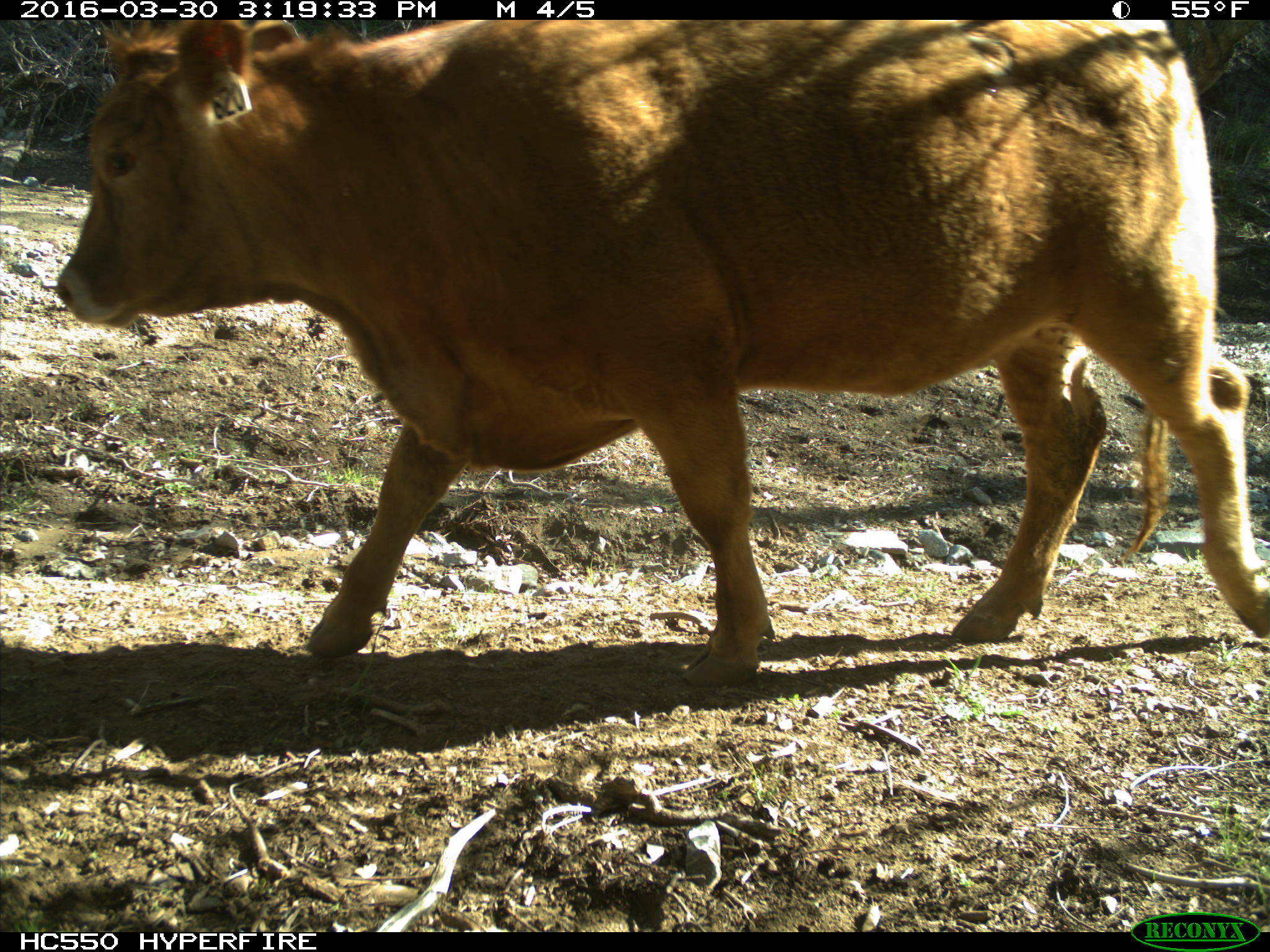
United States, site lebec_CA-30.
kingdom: Animalia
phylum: Chordata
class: Mammalia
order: Artiodactyla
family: Bovidae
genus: Bos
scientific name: Bos taurus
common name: domestic cow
Bos taurus (domestic cow).